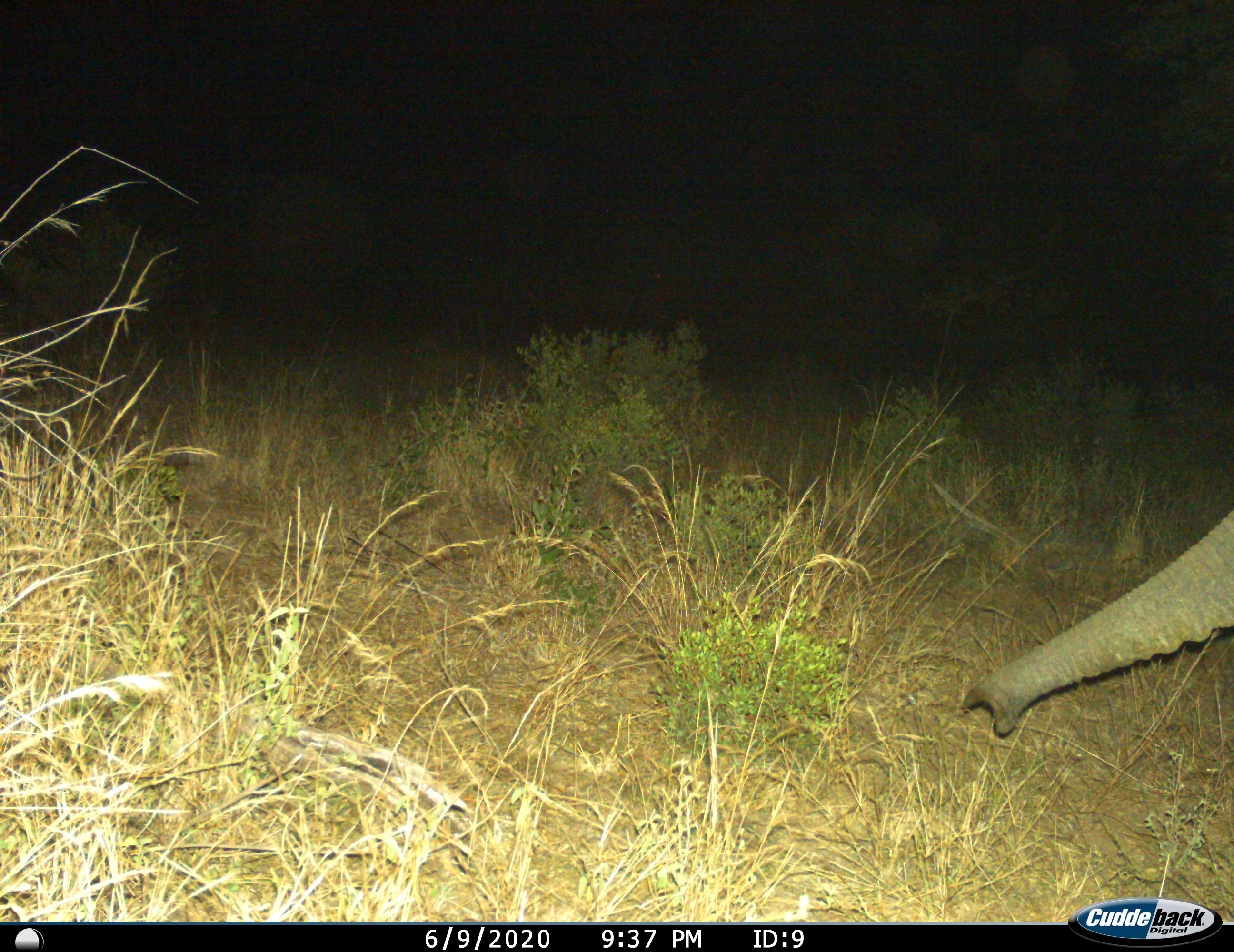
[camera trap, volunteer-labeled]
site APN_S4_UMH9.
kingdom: Animalia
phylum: Chordata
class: Mammalia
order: Proboscidea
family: Elephantidae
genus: Loxodonta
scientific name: Loxodonta africana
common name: african bush elephant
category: elephant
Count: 1.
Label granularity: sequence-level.